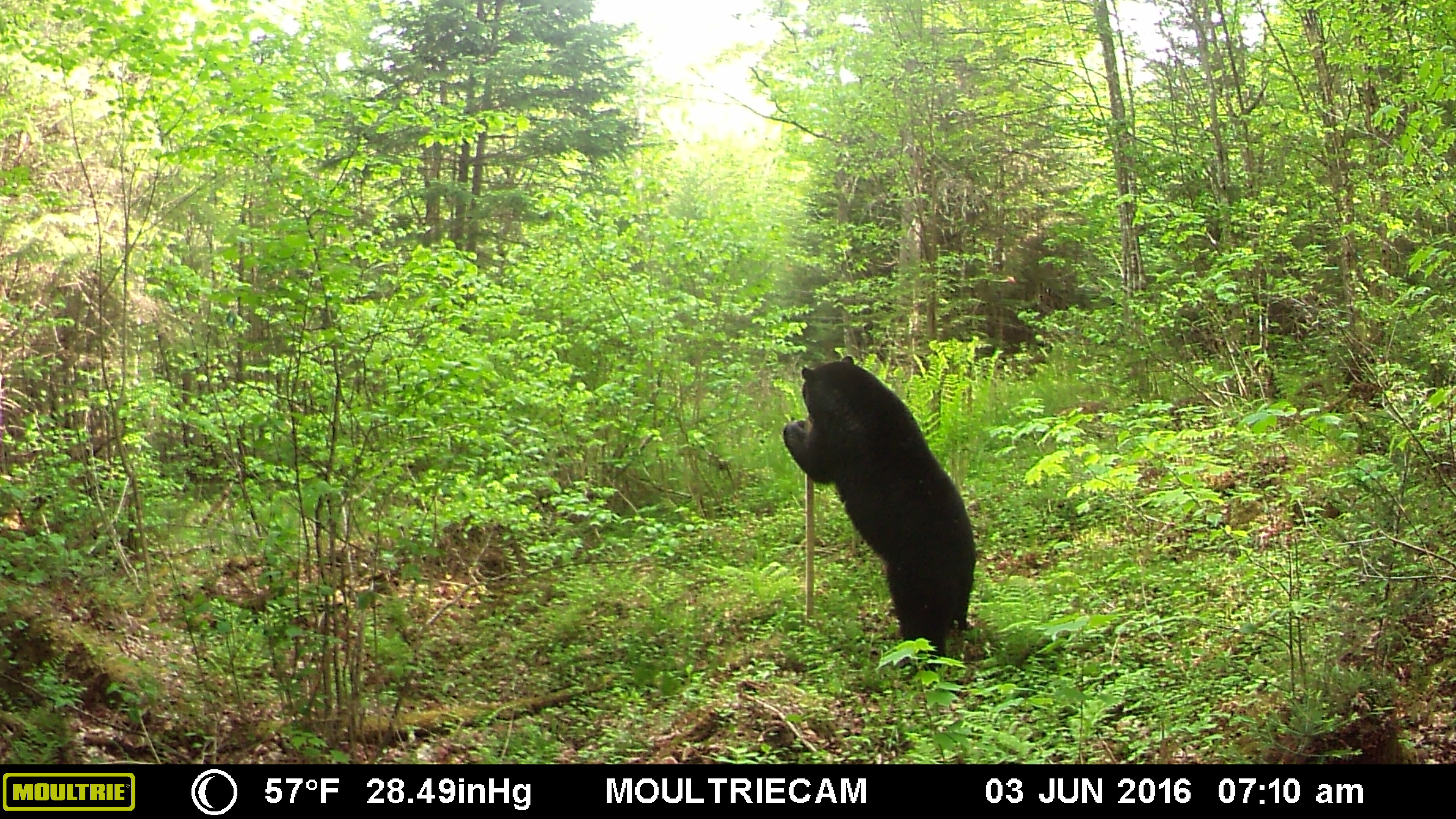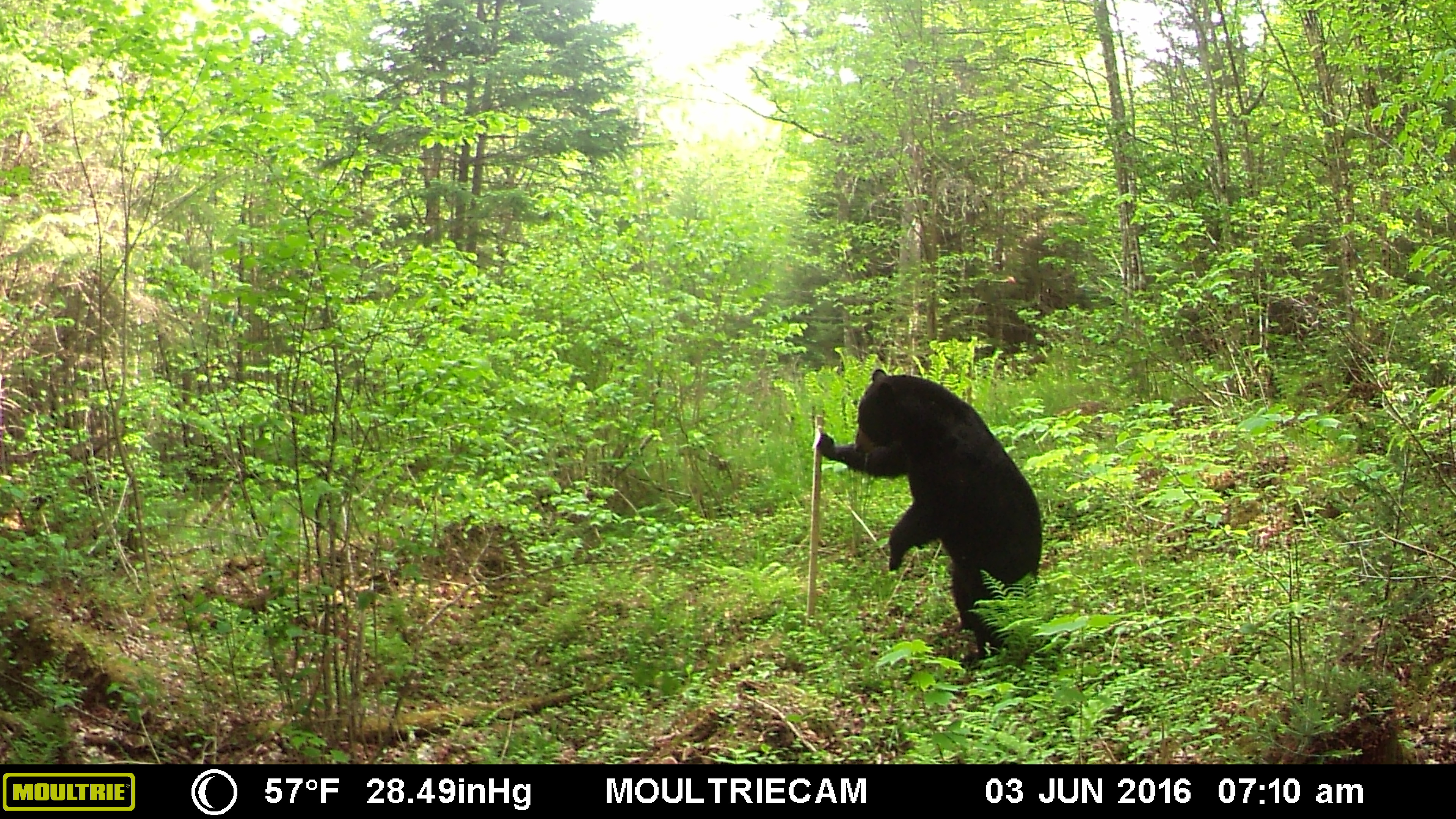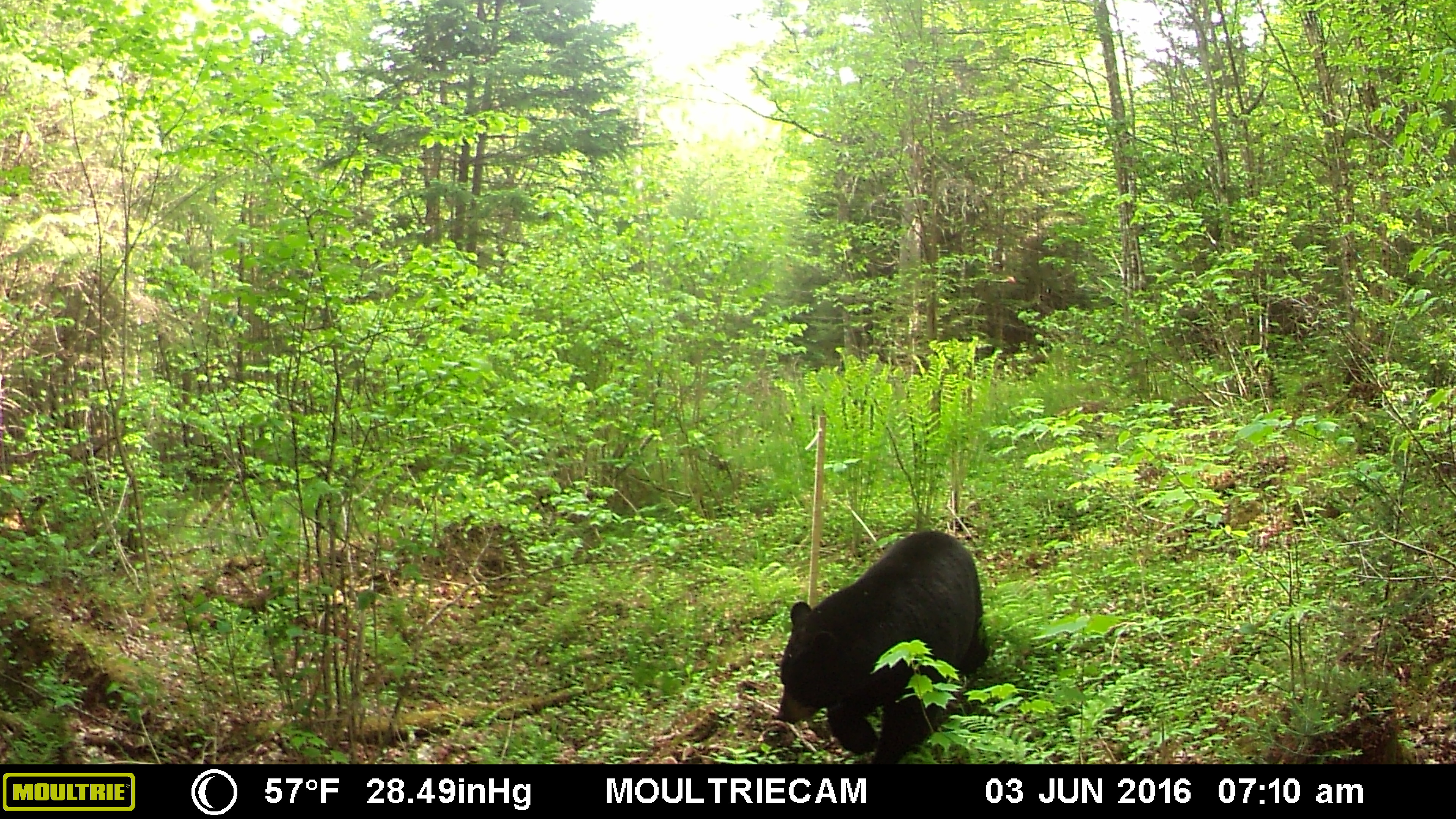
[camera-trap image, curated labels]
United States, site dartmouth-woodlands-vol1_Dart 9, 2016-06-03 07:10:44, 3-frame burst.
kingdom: Animalia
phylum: Chordata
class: Mammalia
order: Carnivora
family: Ursidae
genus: Ursus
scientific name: Ursus americanus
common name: black bear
Black bear (Ursus americanus).